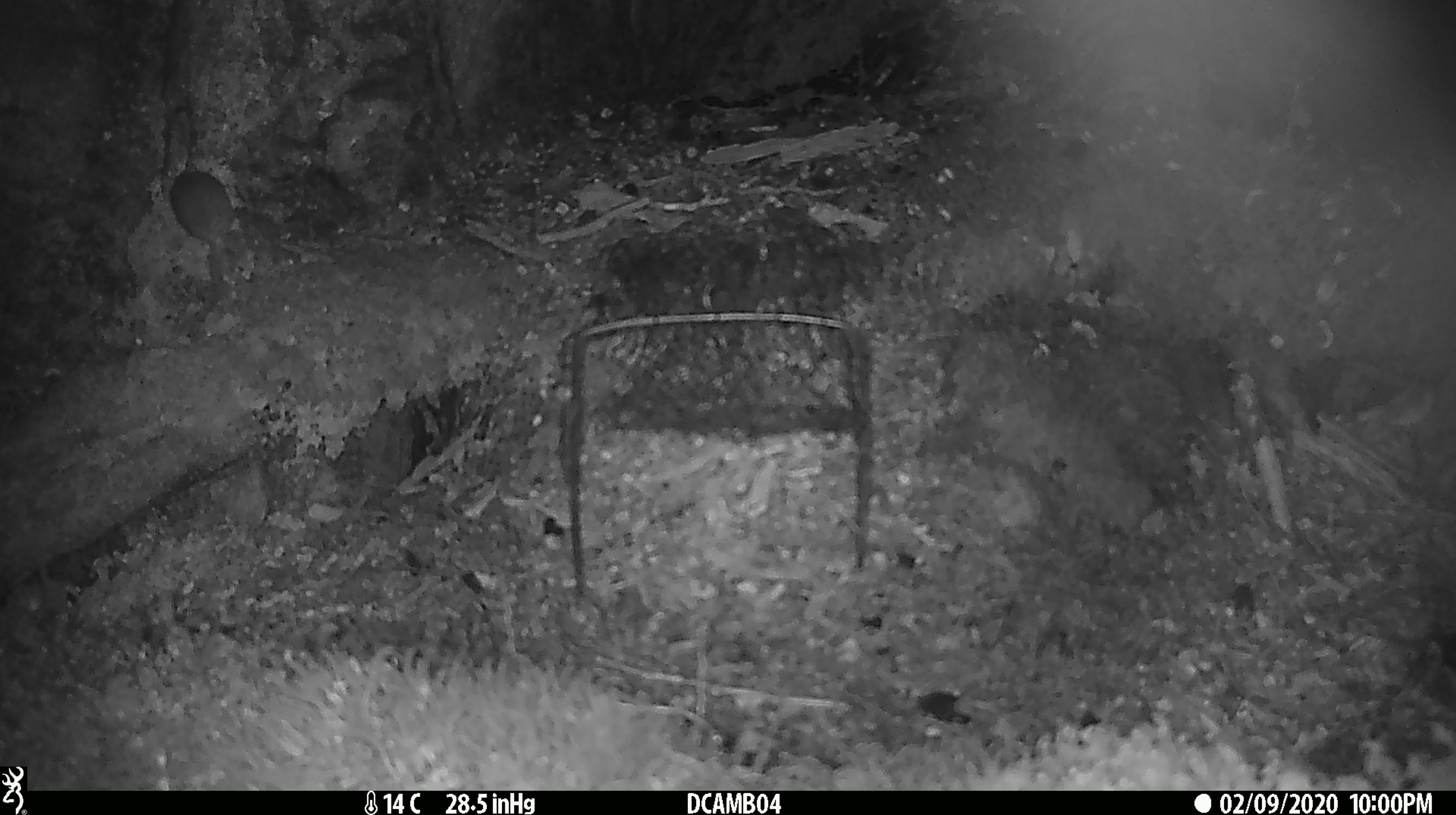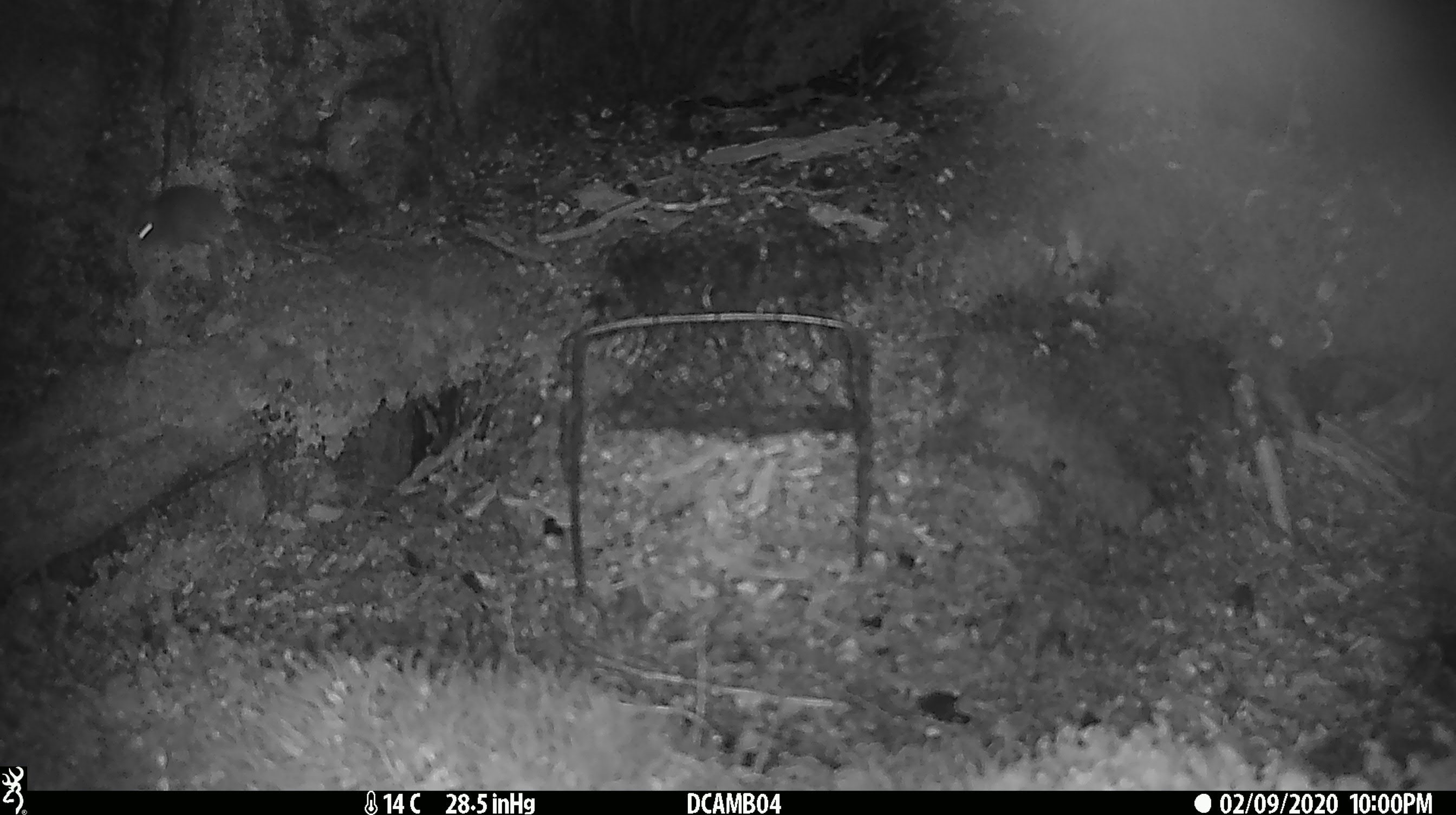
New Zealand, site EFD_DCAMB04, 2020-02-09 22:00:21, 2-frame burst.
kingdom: Animalia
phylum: Chordata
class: Mammalia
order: Rodentia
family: Muridae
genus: Mus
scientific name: Mus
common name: mouse